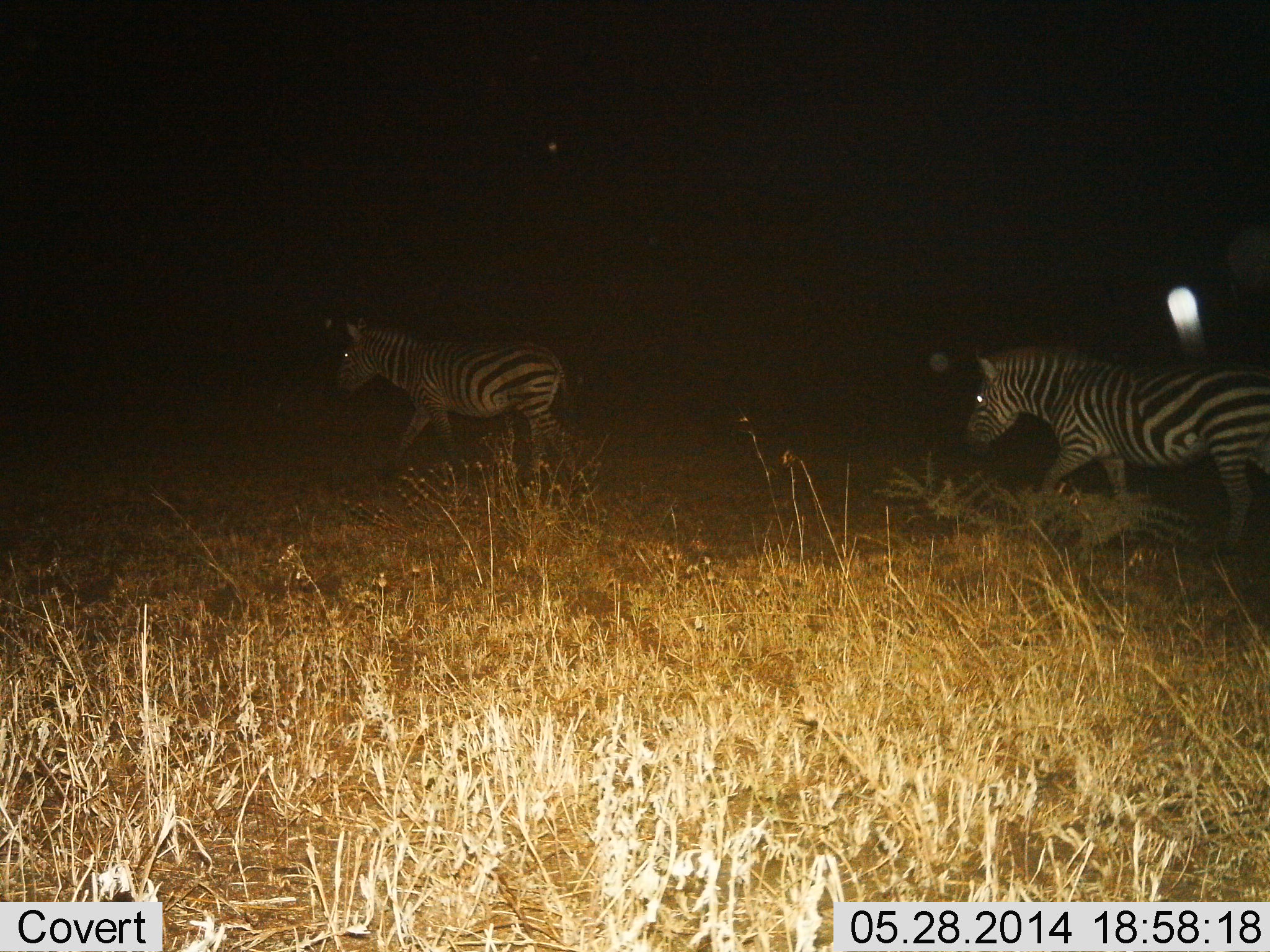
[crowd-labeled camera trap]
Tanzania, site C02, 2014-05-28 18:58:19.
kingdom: Animalia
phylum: Chordata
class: Mammalia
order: Perissodactyla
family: Equidae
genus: Equus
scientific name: Equus quagga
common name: plains zebra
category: zebra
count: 2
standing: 0%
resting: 0%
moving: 100%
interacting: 0%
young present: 0%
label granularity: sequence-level